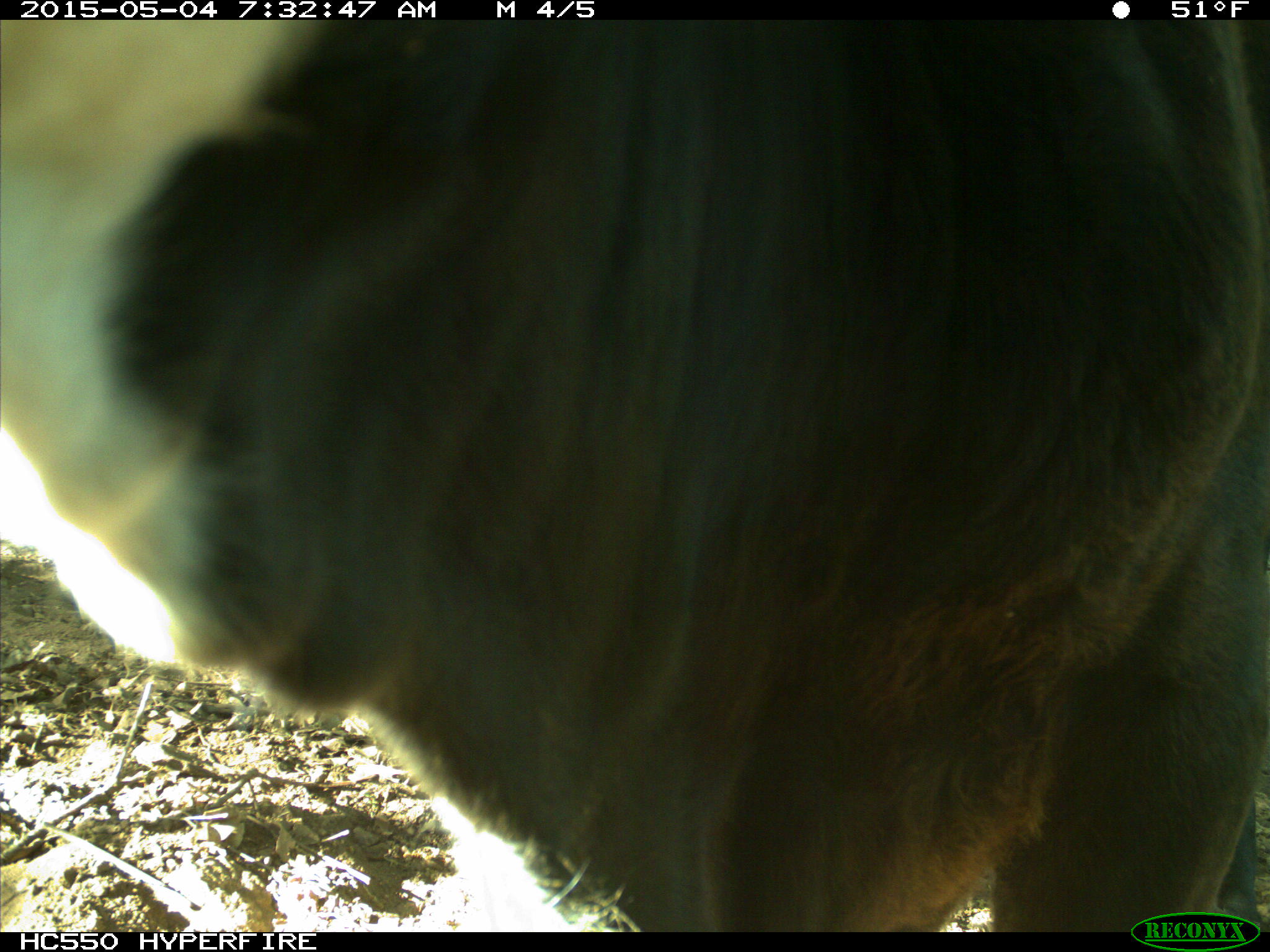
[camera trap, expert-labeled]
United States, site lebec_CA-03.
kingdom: Animalia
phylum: Chordata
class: Mammalia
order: Artiodactyla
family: Bovidae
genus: Bos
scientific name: Bos taurus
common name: domestic cow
Bos taurus (domestic cow).